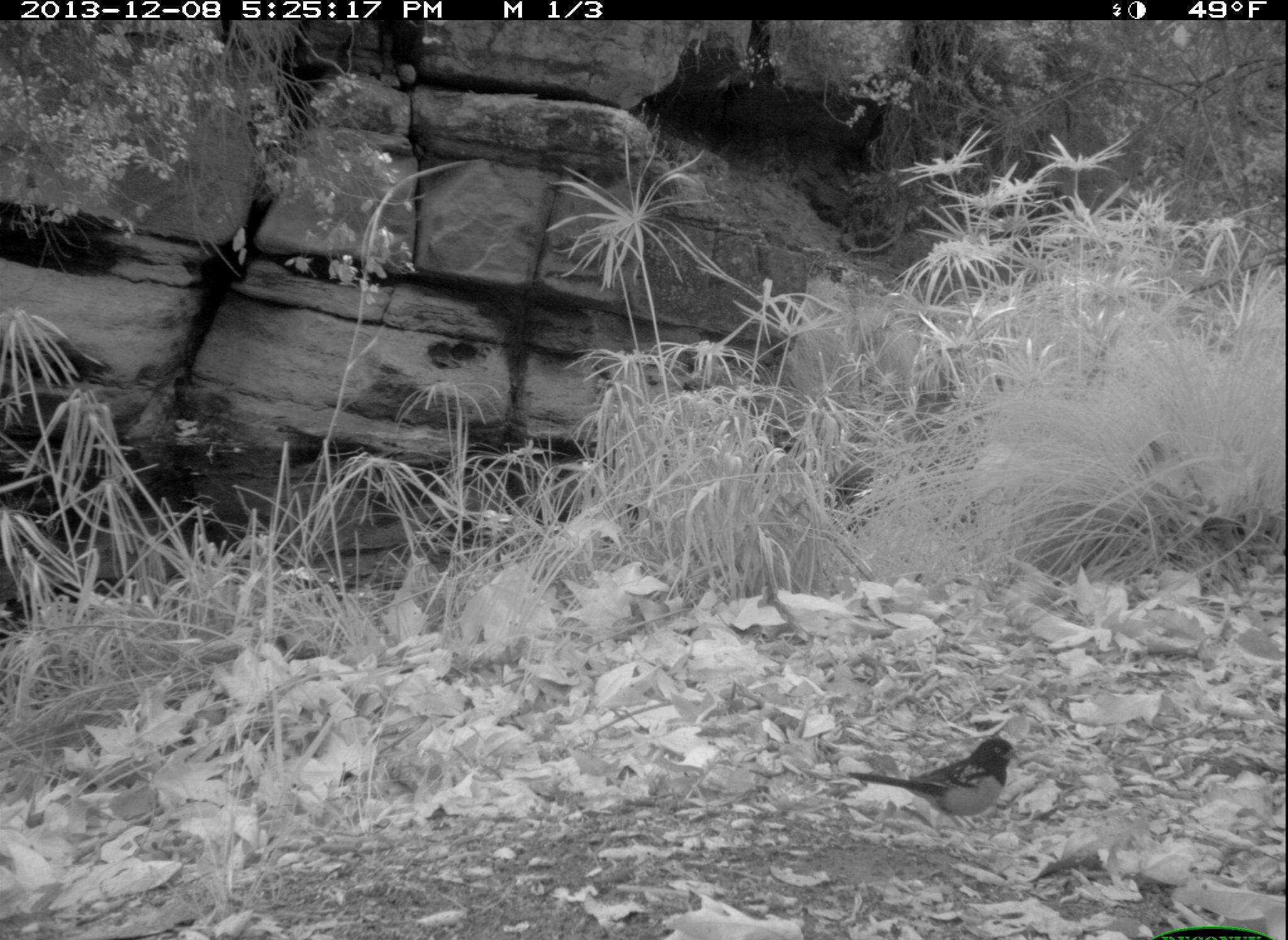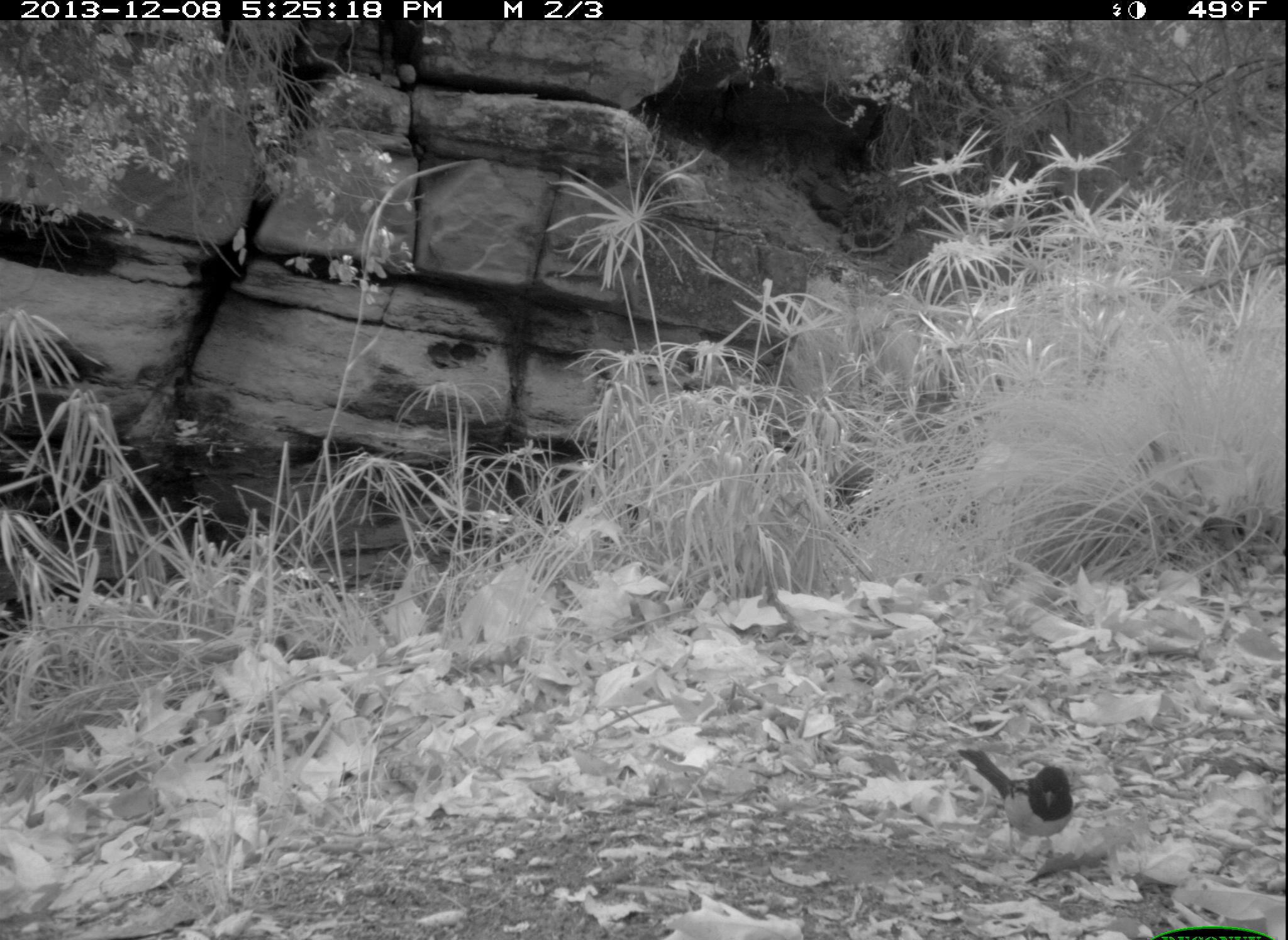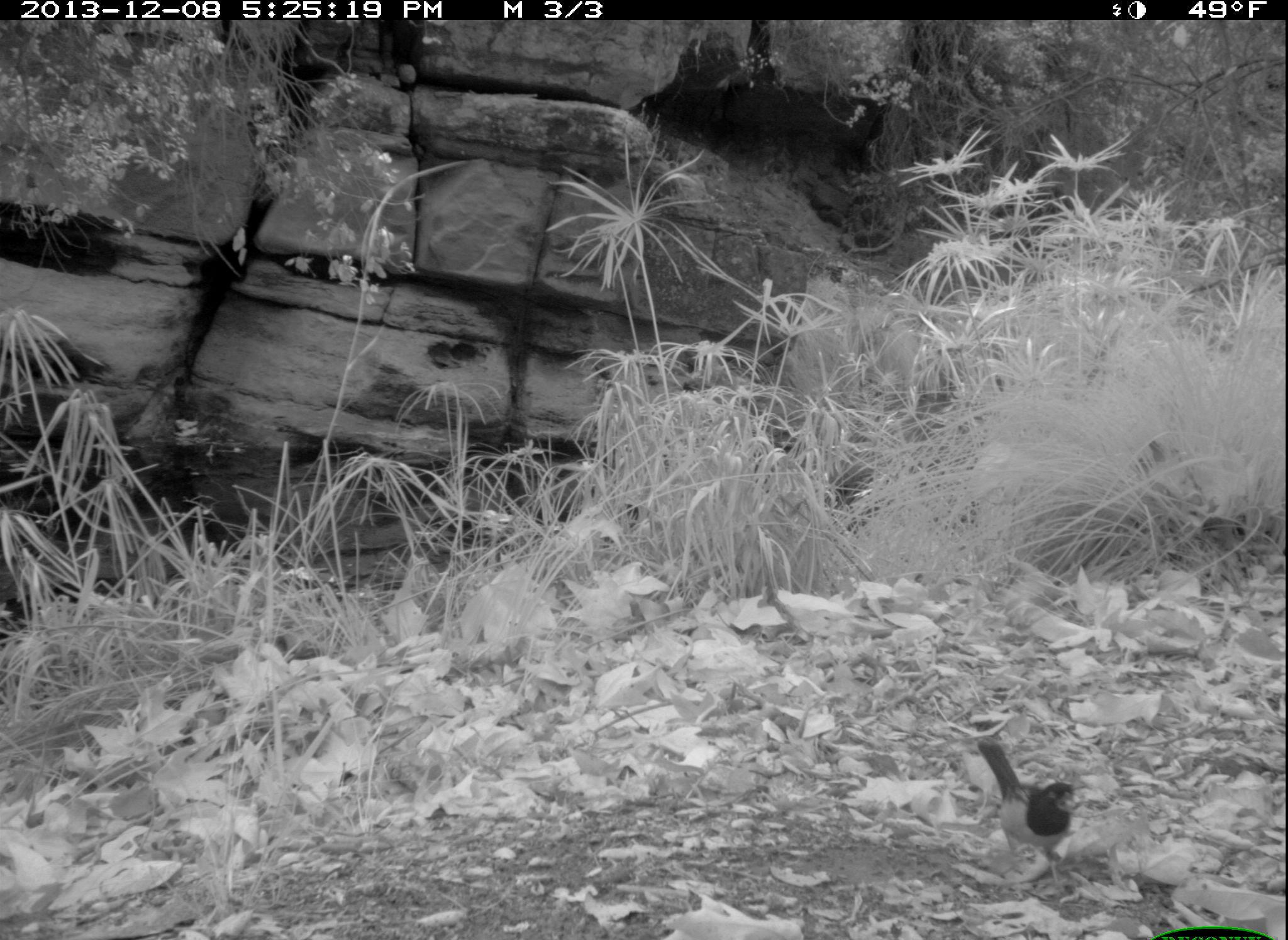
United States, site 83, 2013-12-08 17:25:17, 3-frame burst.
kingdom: Animalia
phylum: Chordata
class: Aves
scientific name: Aves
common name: bird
Bird (Aves).